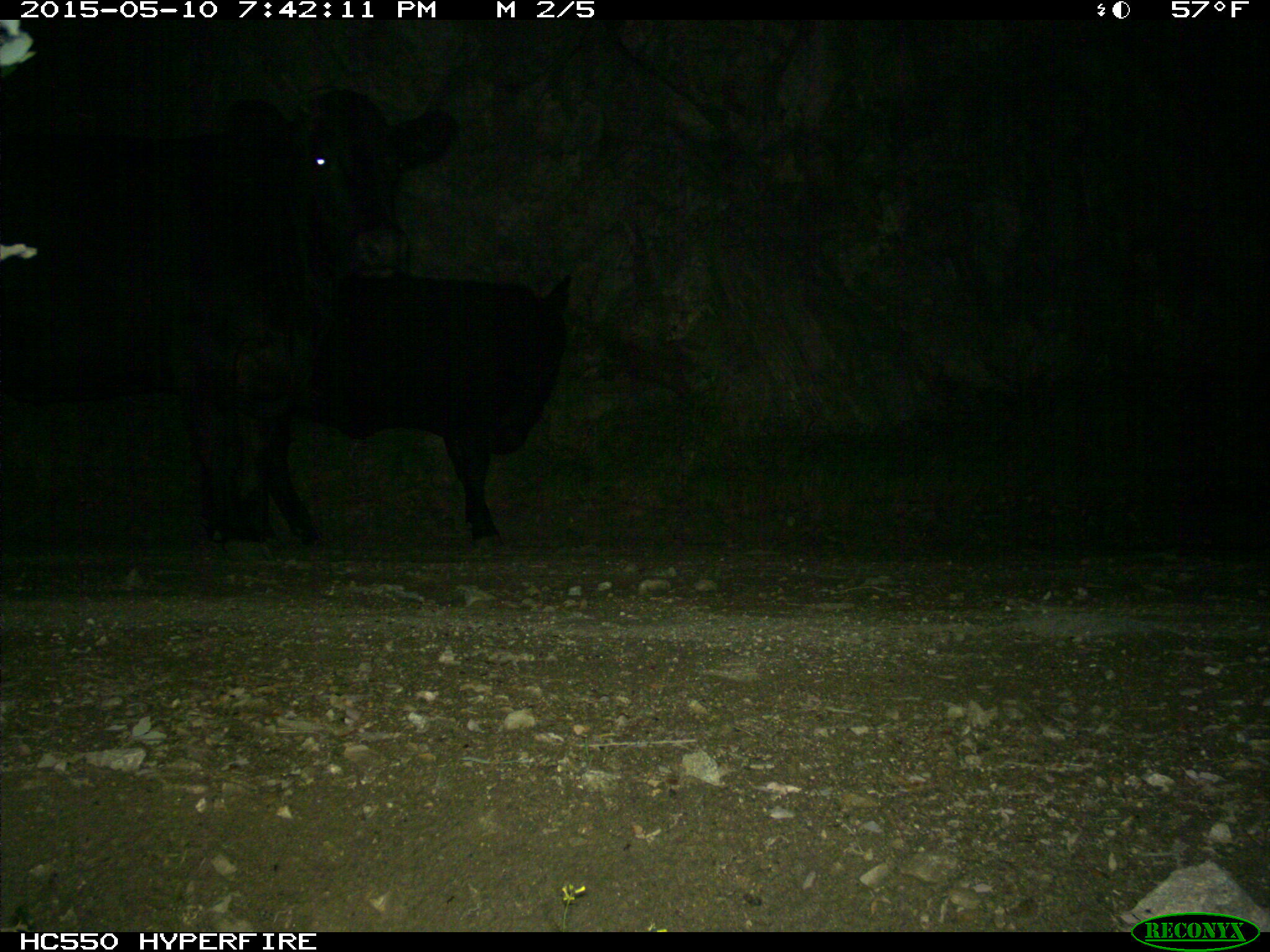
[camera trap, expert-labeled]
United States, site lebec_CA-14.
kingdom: Animalia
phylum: Chordata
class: Mammalia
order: Artiodactyla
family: Bovidae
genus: Bos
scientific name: Bos taurus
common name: domestic cow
Bos taurus (domestic cow).